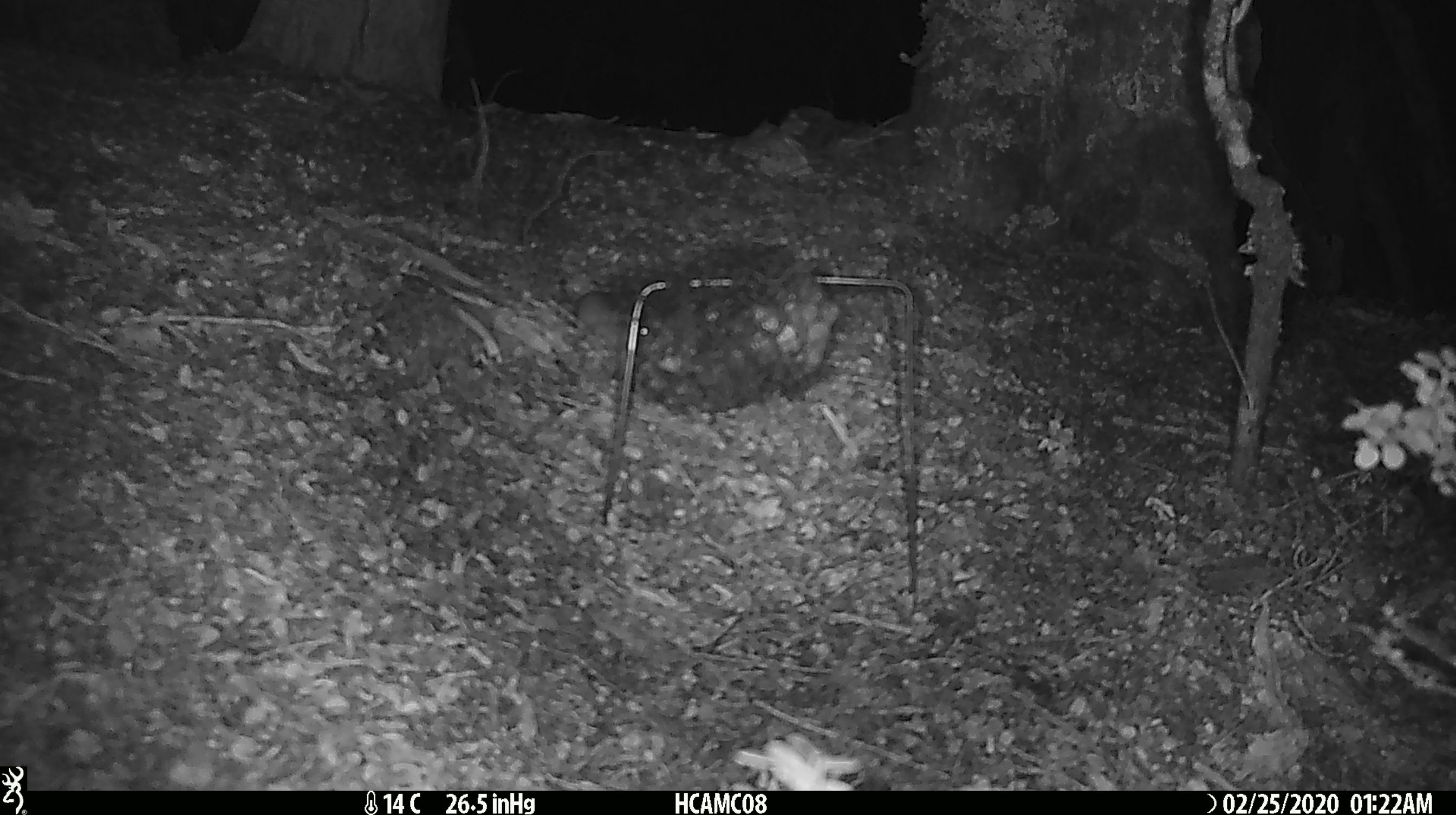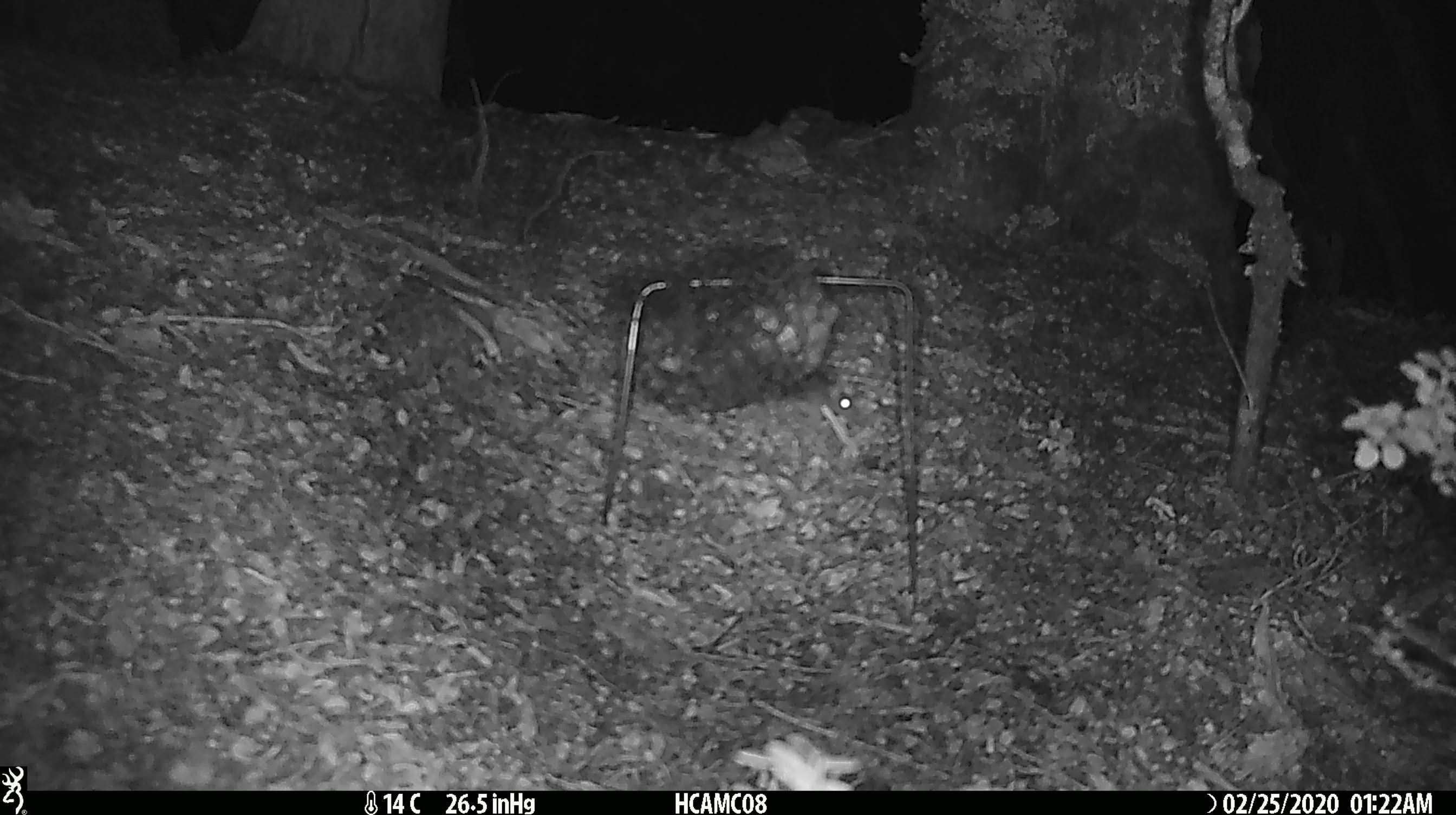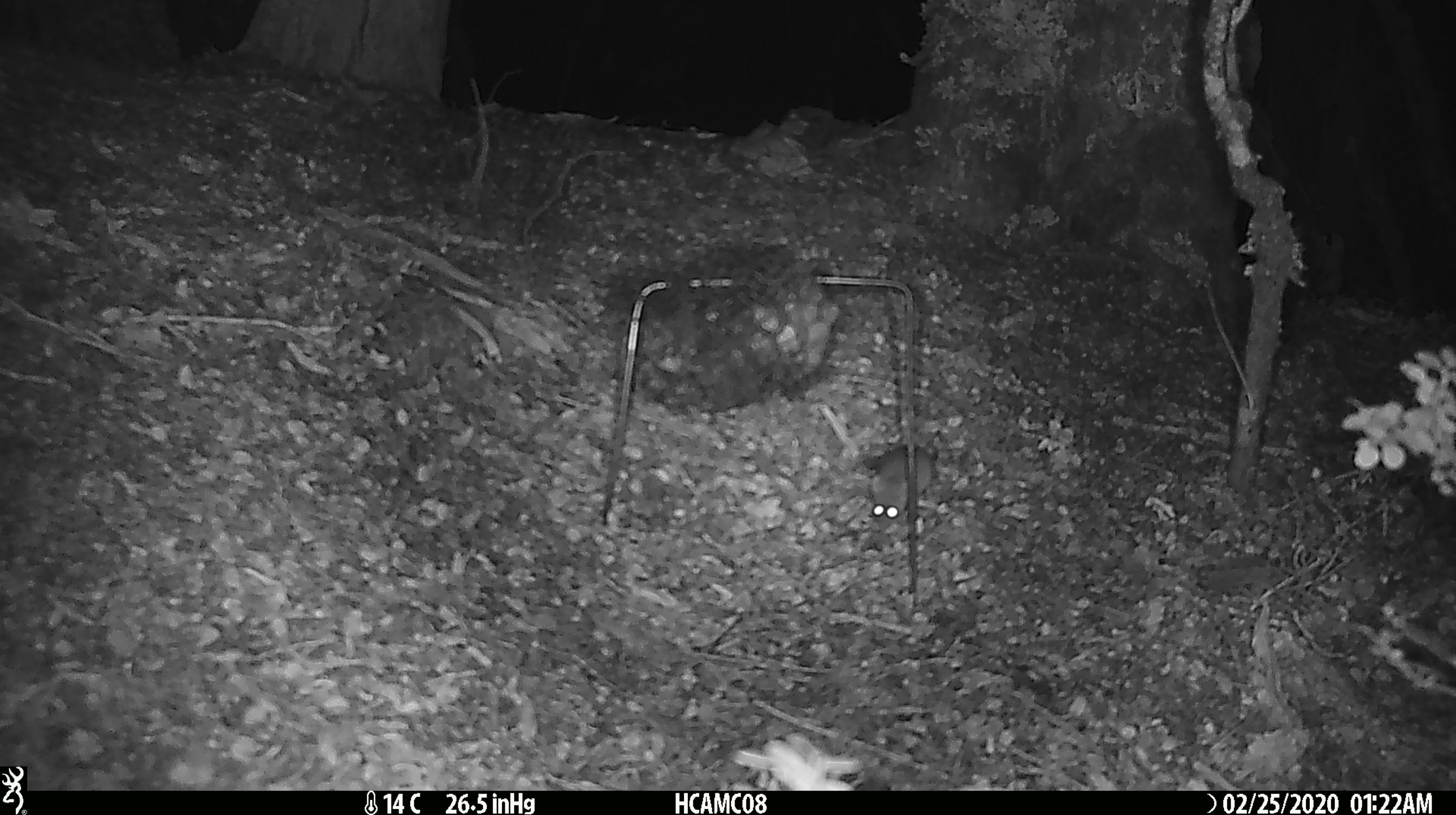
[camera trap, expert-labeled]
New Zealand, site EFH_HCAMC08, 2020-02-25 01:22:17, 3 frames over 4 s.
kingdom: Animalia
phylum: Chordata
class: Mammalia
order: Rodentia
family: Muridae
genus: Mus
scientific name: Mus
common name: mouse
Mouse (Mus).